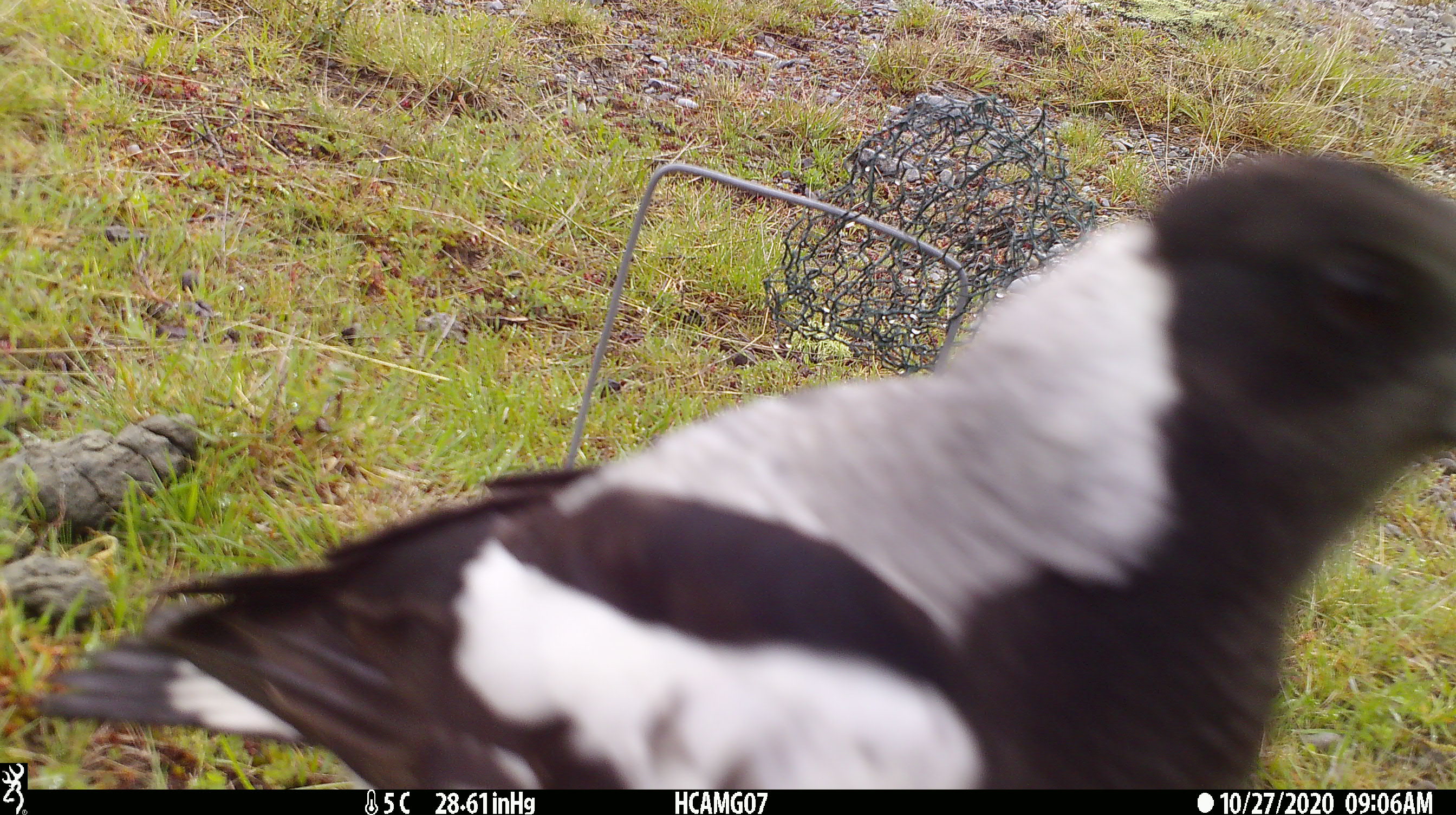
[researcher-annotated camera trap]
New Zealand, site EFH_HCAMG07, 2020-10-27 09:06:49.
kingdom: Animalia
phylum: Chordata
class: Aves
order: Passeriformes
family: Artamidae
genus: Gymnorhina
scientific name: Gymnorhina tibicen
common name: australian magpie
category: magpie